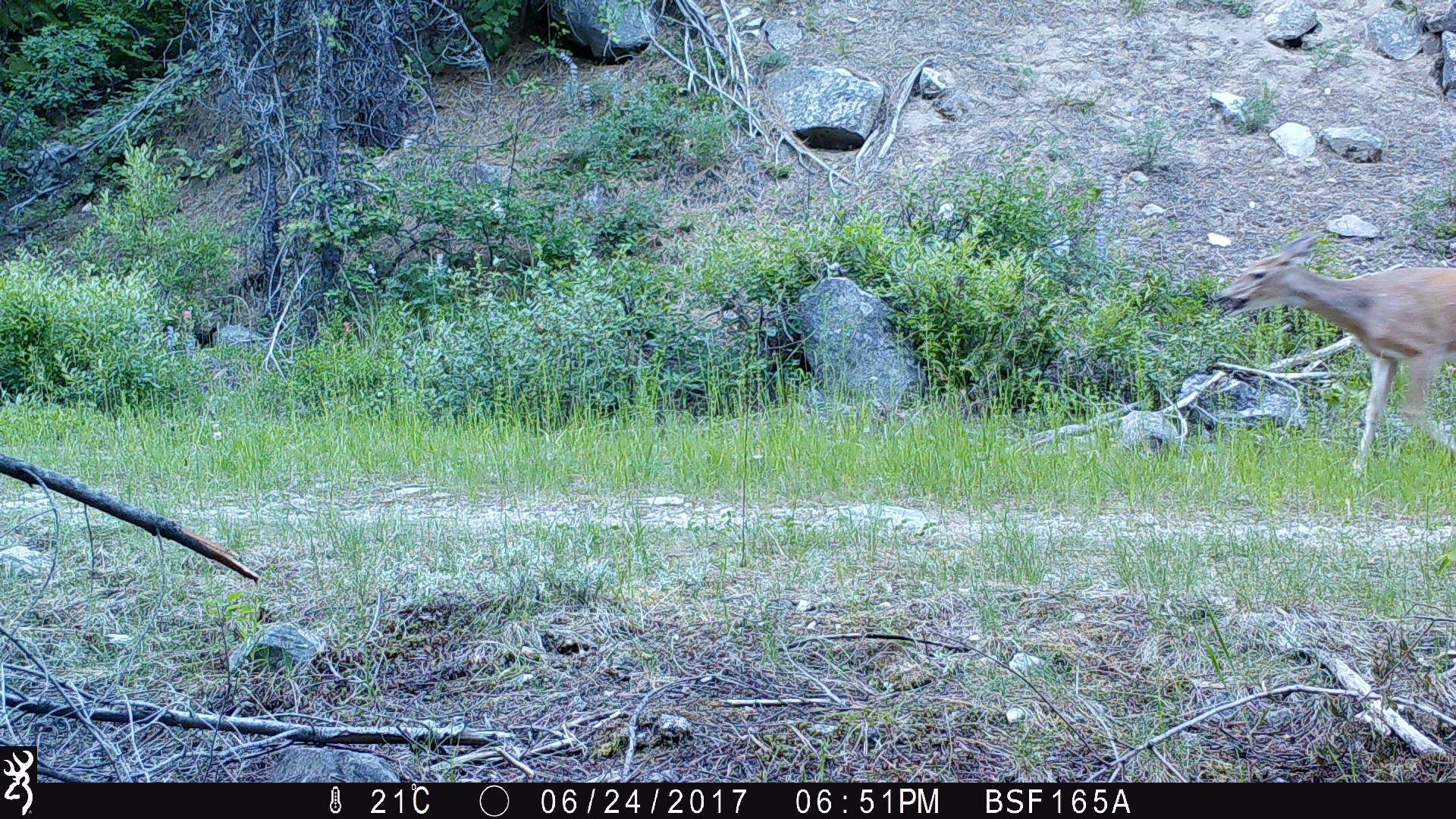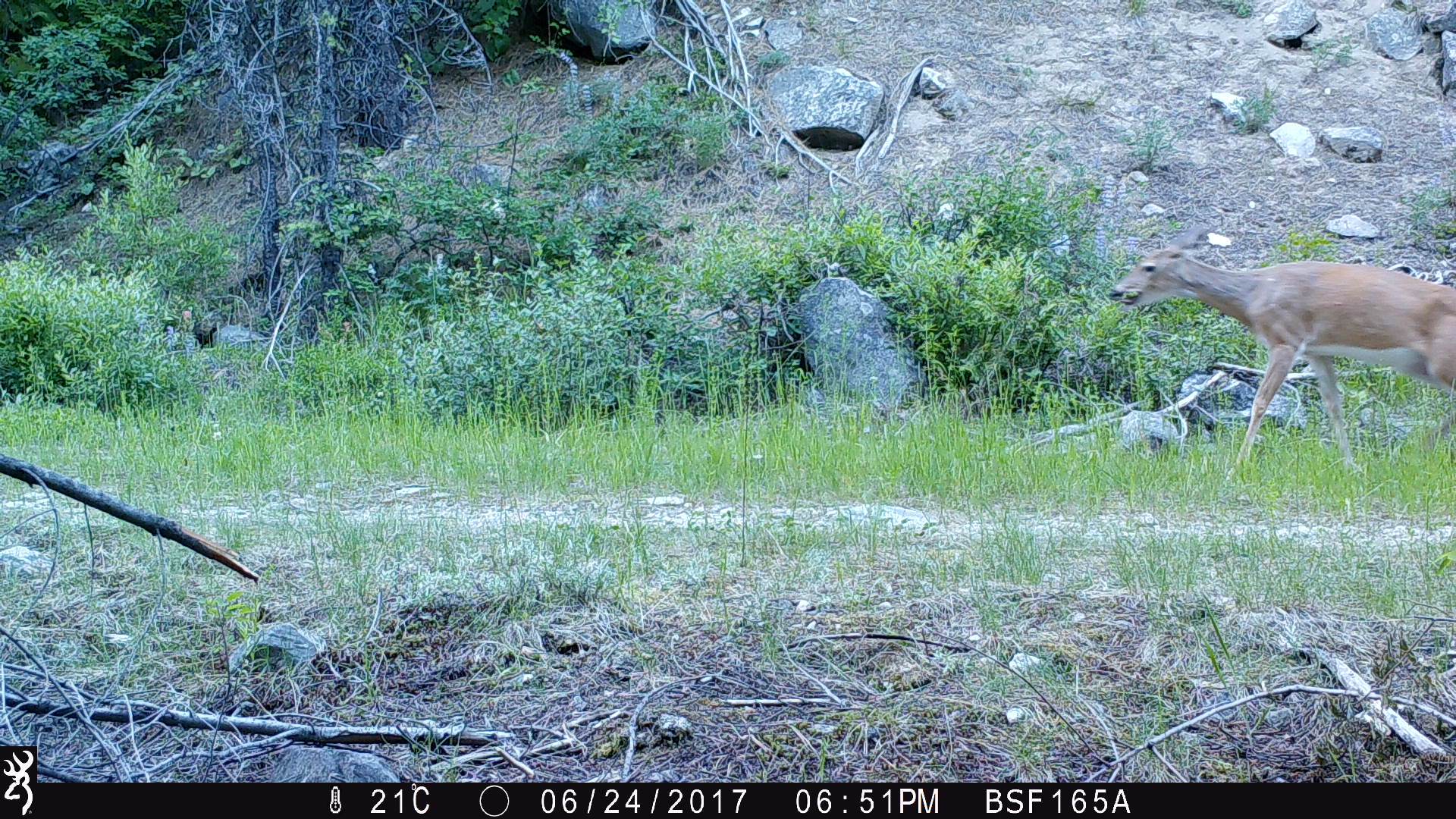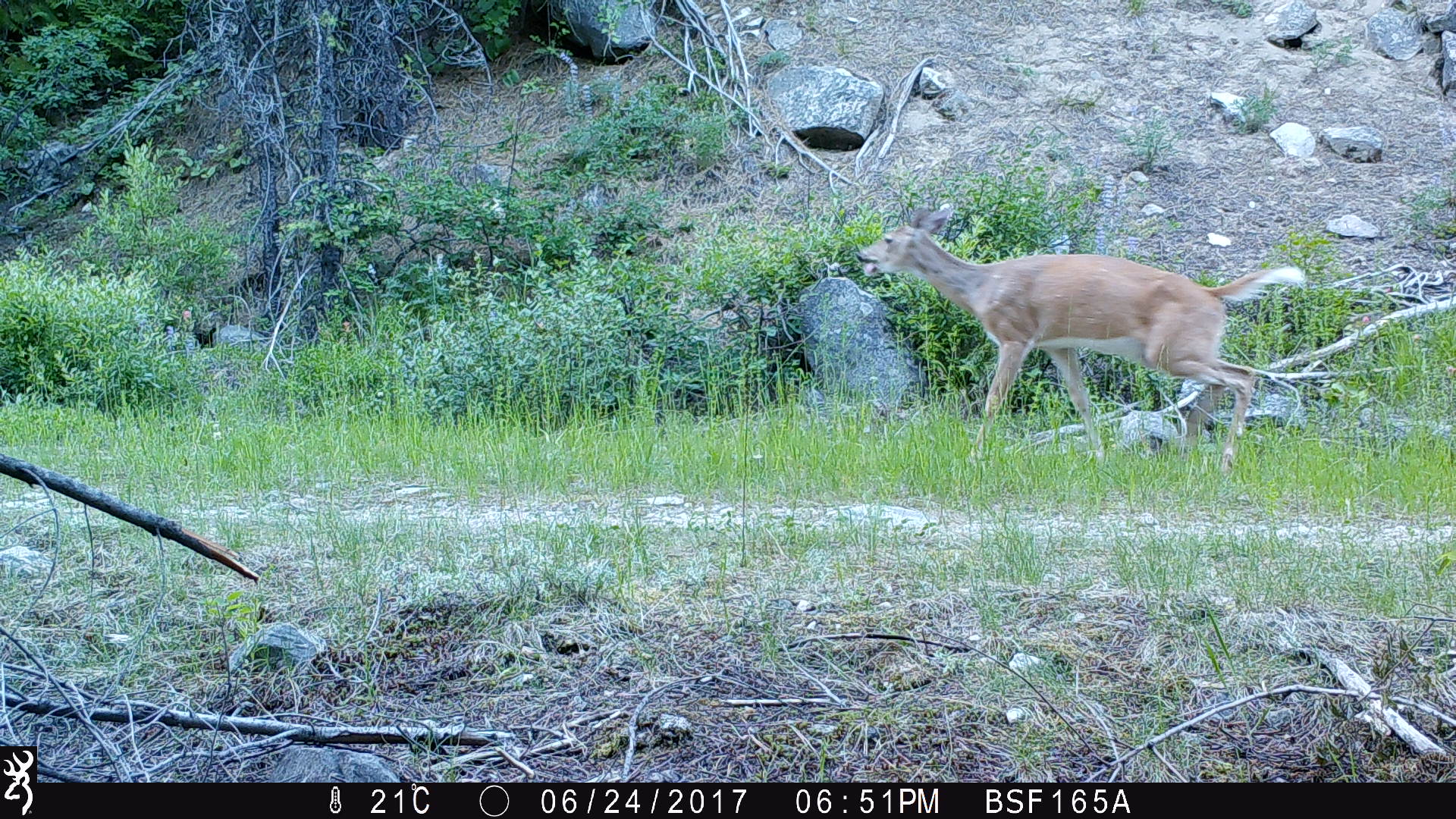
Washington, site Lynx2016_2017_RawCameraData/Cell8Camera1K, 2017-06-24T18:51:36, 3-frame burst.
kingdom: Animalia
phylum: Chordata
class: Mammalia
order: Artiodactyla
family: Cervidae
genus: Odocoileus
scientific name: Odocoileus virginianus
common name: white-tailed deer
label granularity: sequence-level